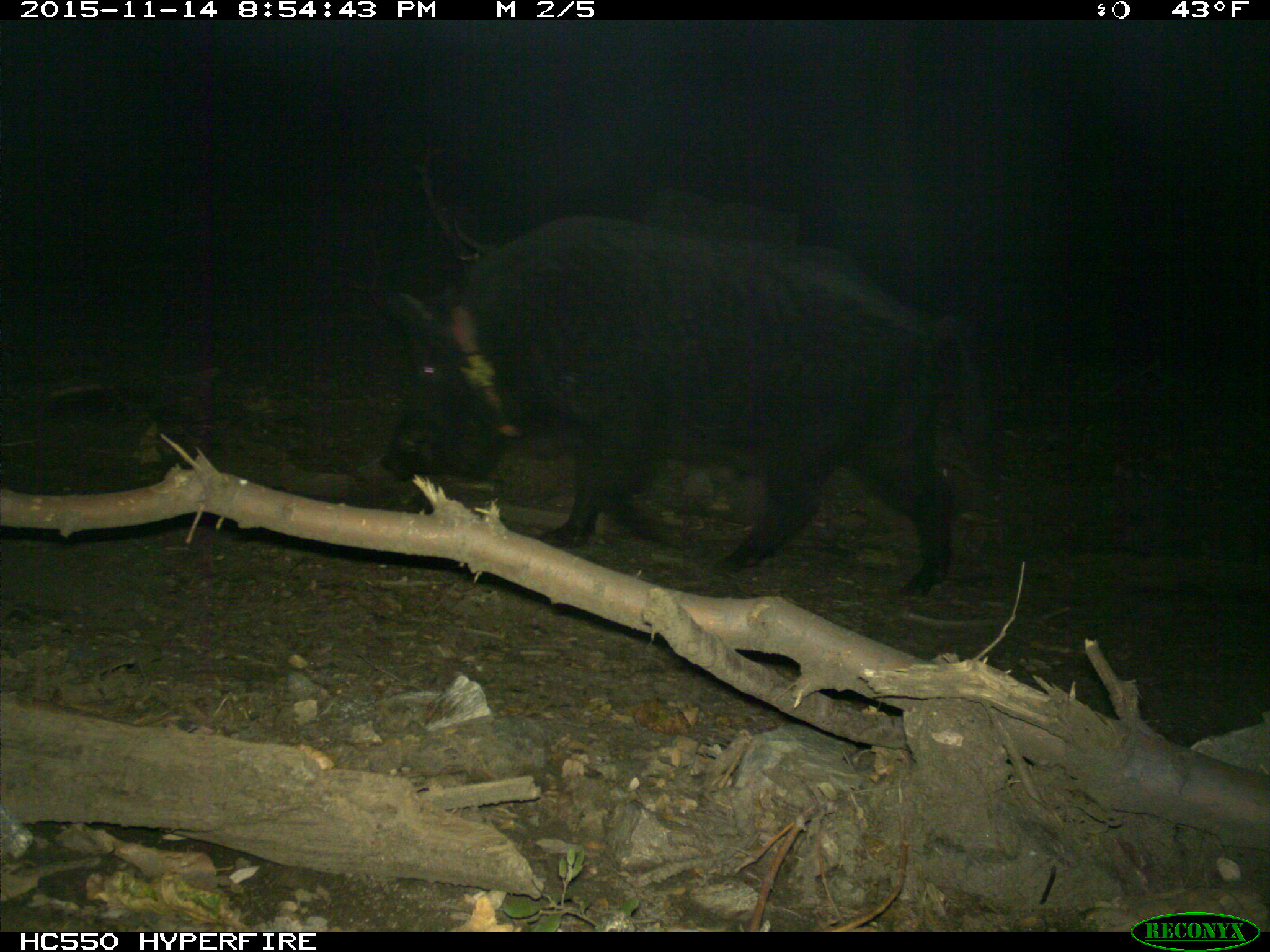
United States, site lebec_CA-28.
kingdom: Animalia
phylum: Chordata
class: Mammalia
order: Artiodactyla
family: Suidae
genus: Sus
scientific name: Sus scrofa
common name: wild boar